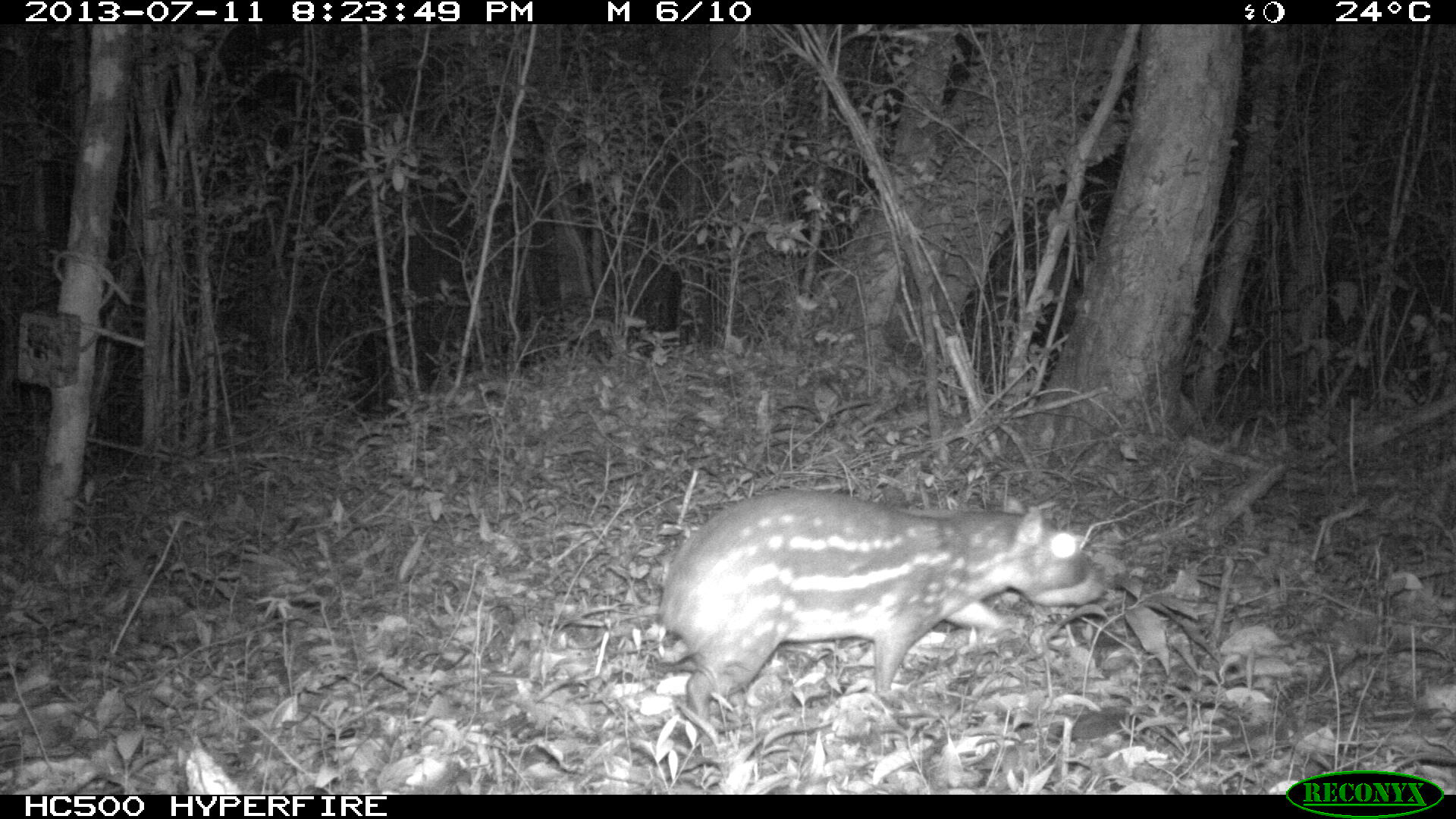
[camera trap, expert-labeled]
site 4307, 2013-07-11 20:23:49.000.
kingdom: Animalia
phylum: Chordata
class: Mammalia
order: Rodentia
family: Cuniculidae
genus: Cuniculus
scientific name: Cuniculus paca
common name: lowland paca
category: agouti paca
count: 1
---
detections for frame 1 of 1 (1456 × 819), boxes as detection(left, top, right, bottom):
agouti paca: detection(653, 485, 1107, 746)